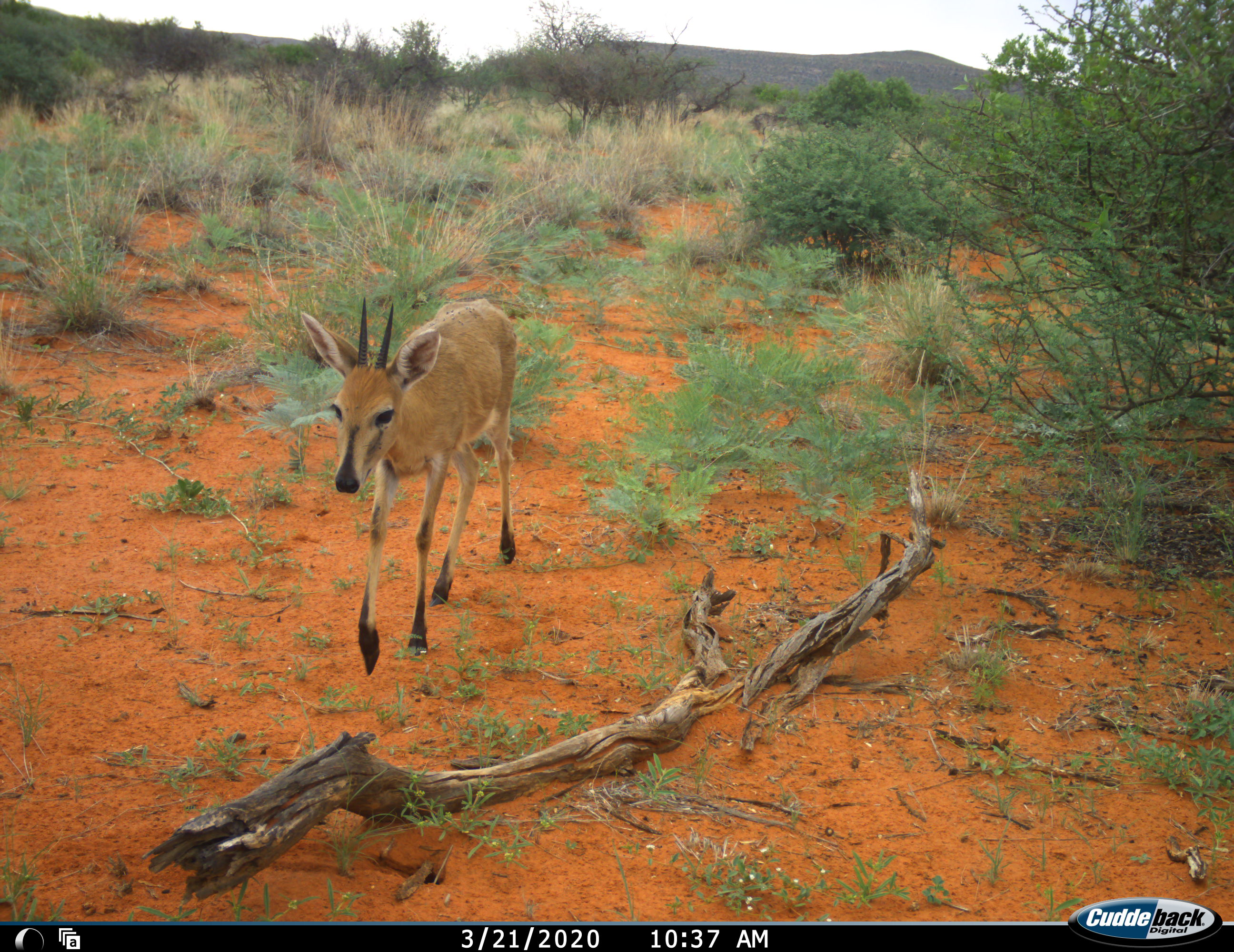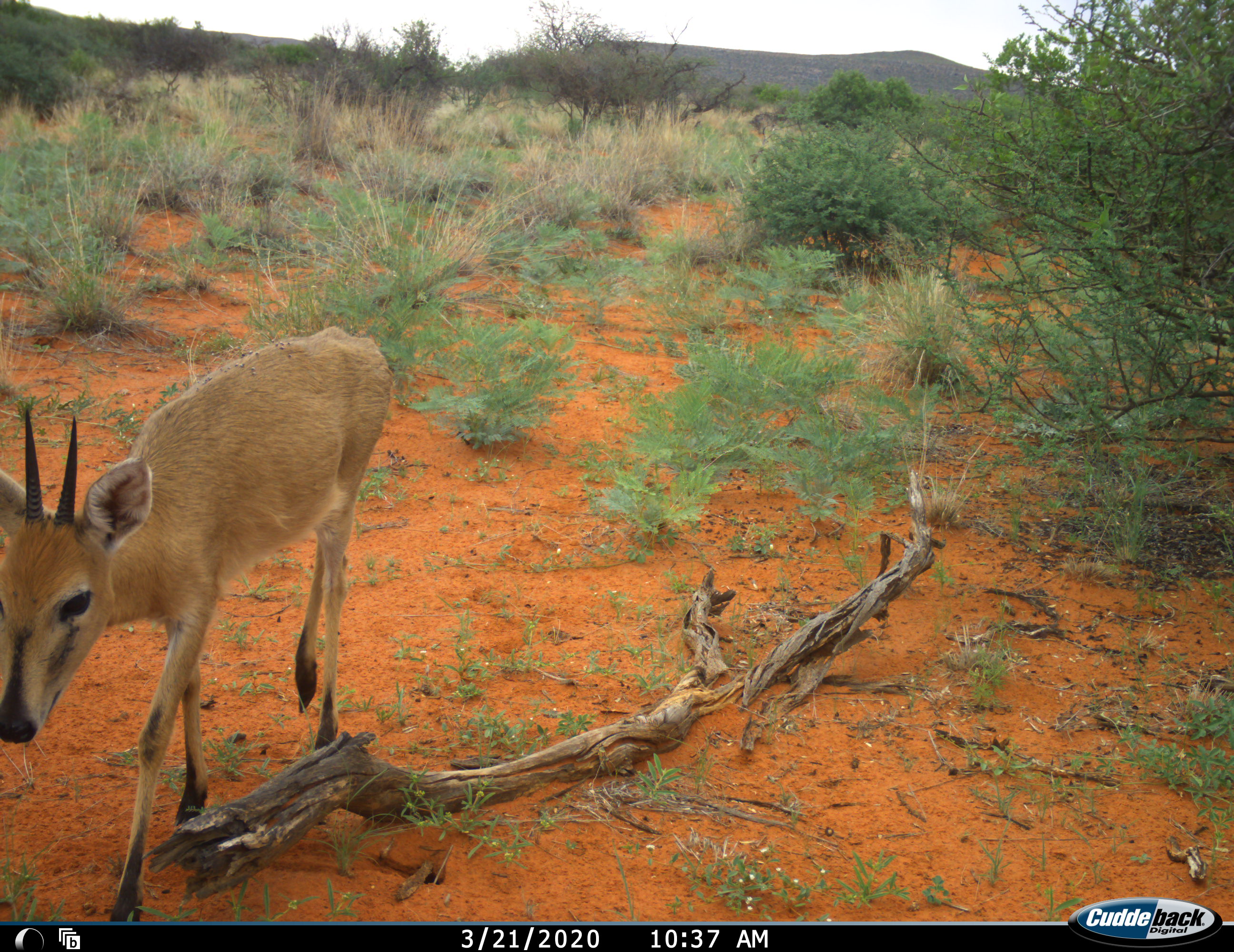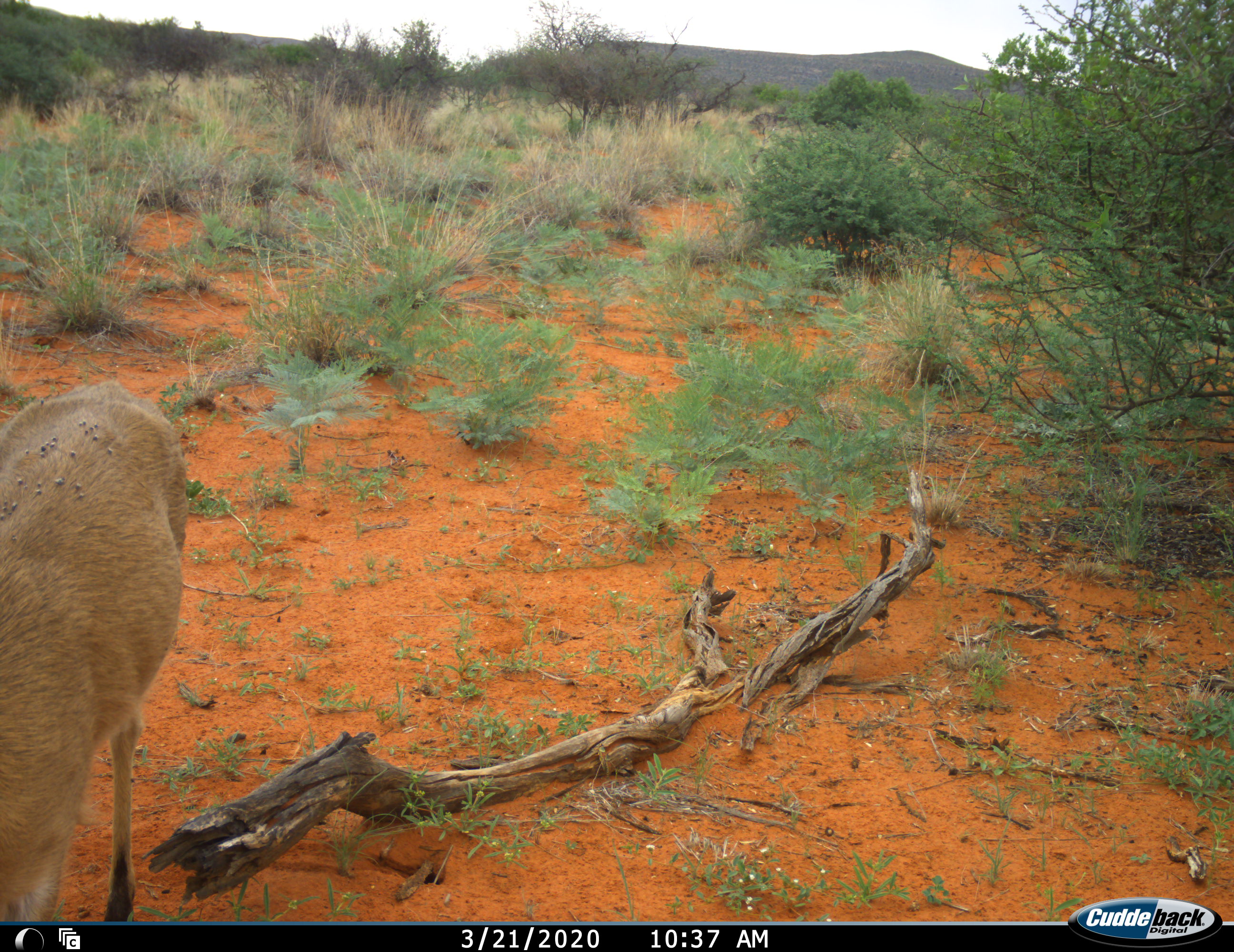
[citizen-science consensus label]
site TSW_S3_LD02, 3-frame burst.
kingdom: Animalia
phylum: Chordata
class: Mammalia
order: Artiodactyla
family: Bovidae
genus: Sylvicapra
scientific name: Sylvicapra grimmia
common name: common duiker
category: duikercommongrey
Duikercommongrey (common duiker) (Sylvicapra grimmia), count 1. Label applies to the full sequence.